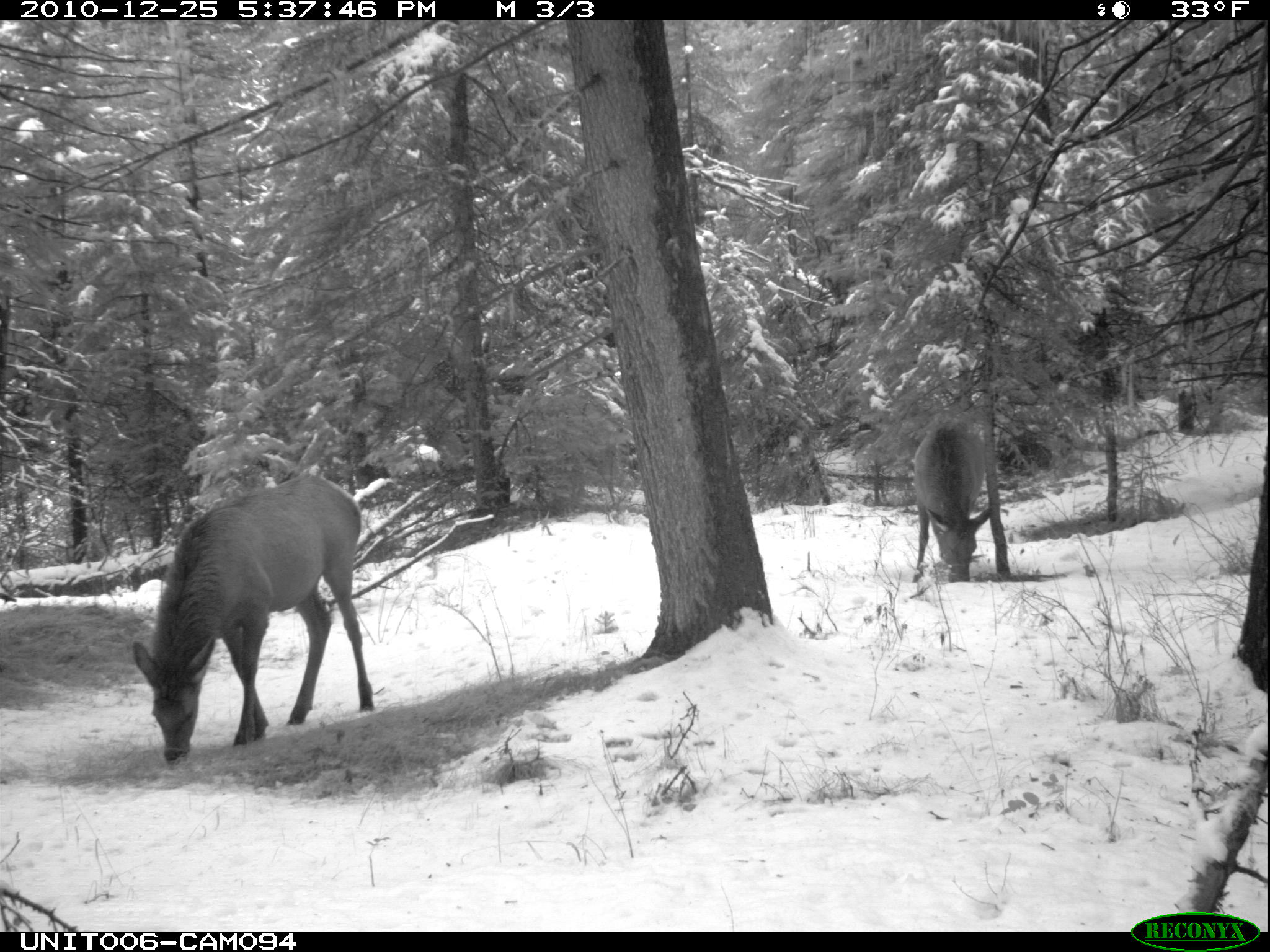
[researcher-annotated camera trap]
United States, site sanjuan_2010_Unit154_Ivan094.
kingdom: Animalia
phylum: Chordata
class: Mammalia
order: Artiodactyla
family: Cervidae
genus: Cervus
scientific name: Cervus elaphus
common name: red deer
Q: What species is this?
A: Cervus elaphus (red deer).